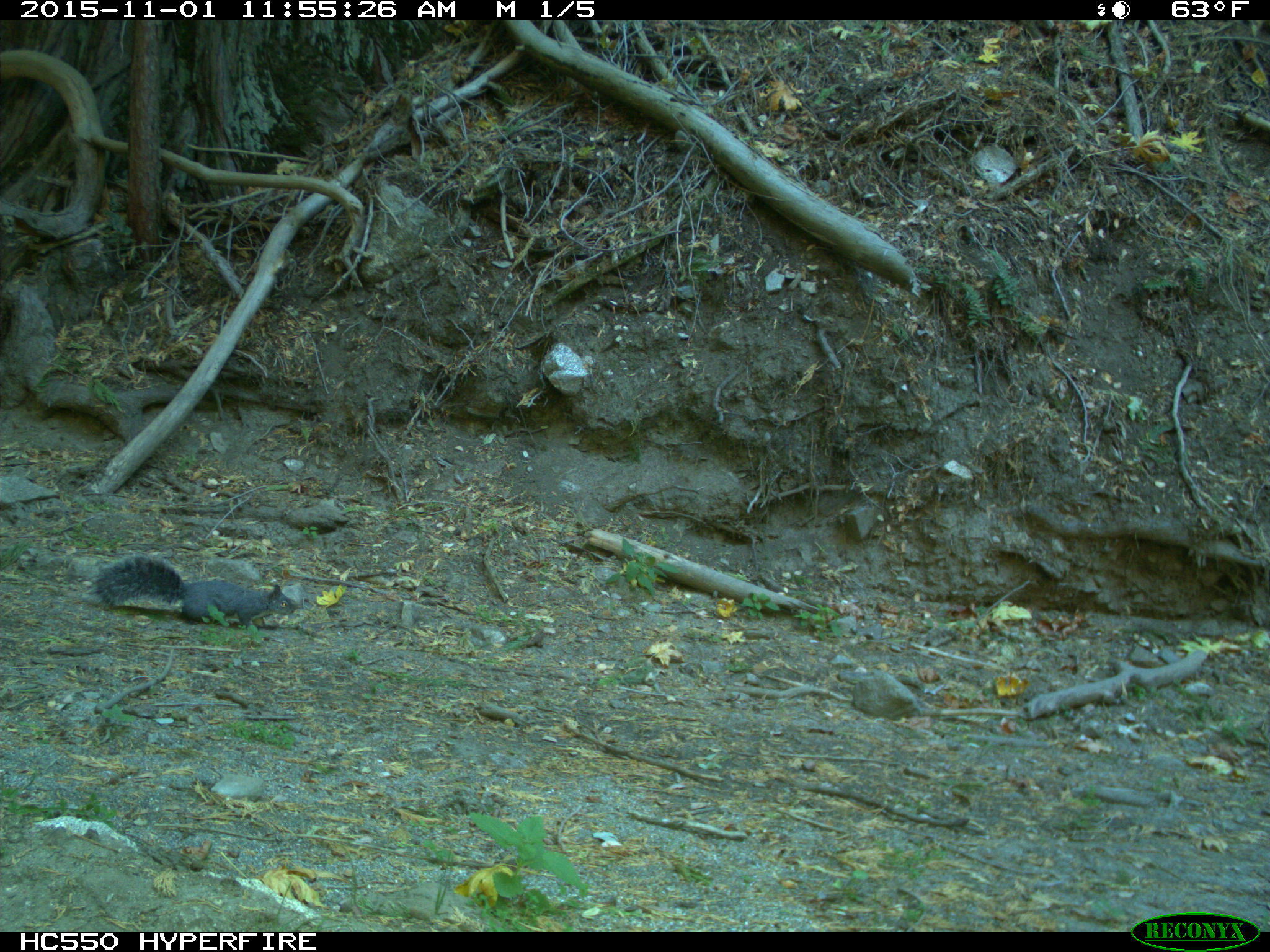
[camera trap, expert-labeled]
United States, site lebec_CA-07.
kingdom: Animalia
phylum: Chordata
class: Mammalia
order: Rodentia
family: Sciuridae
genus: Sciurus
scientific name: Sciurus carolinensis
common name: eastern gray squirrel